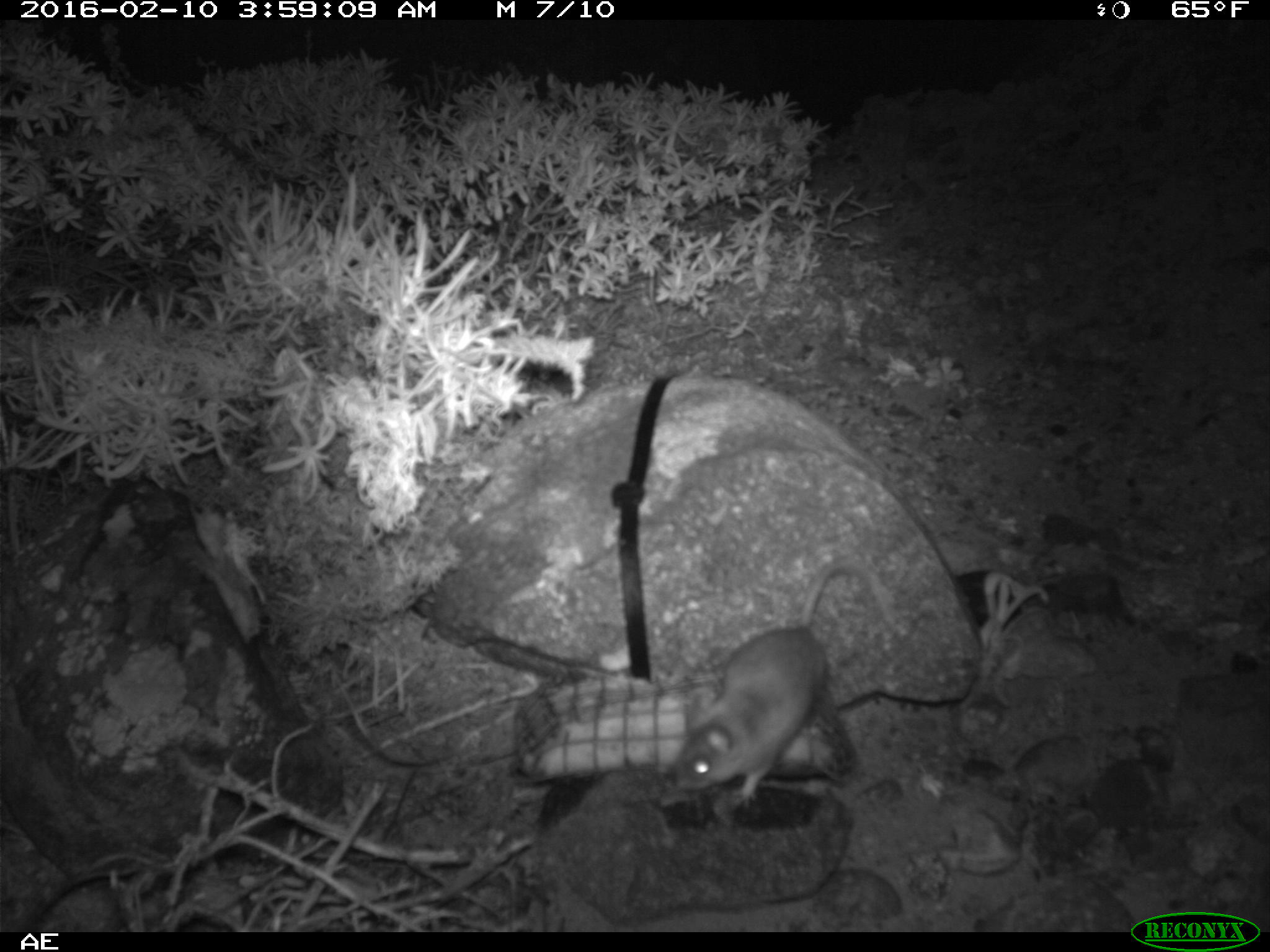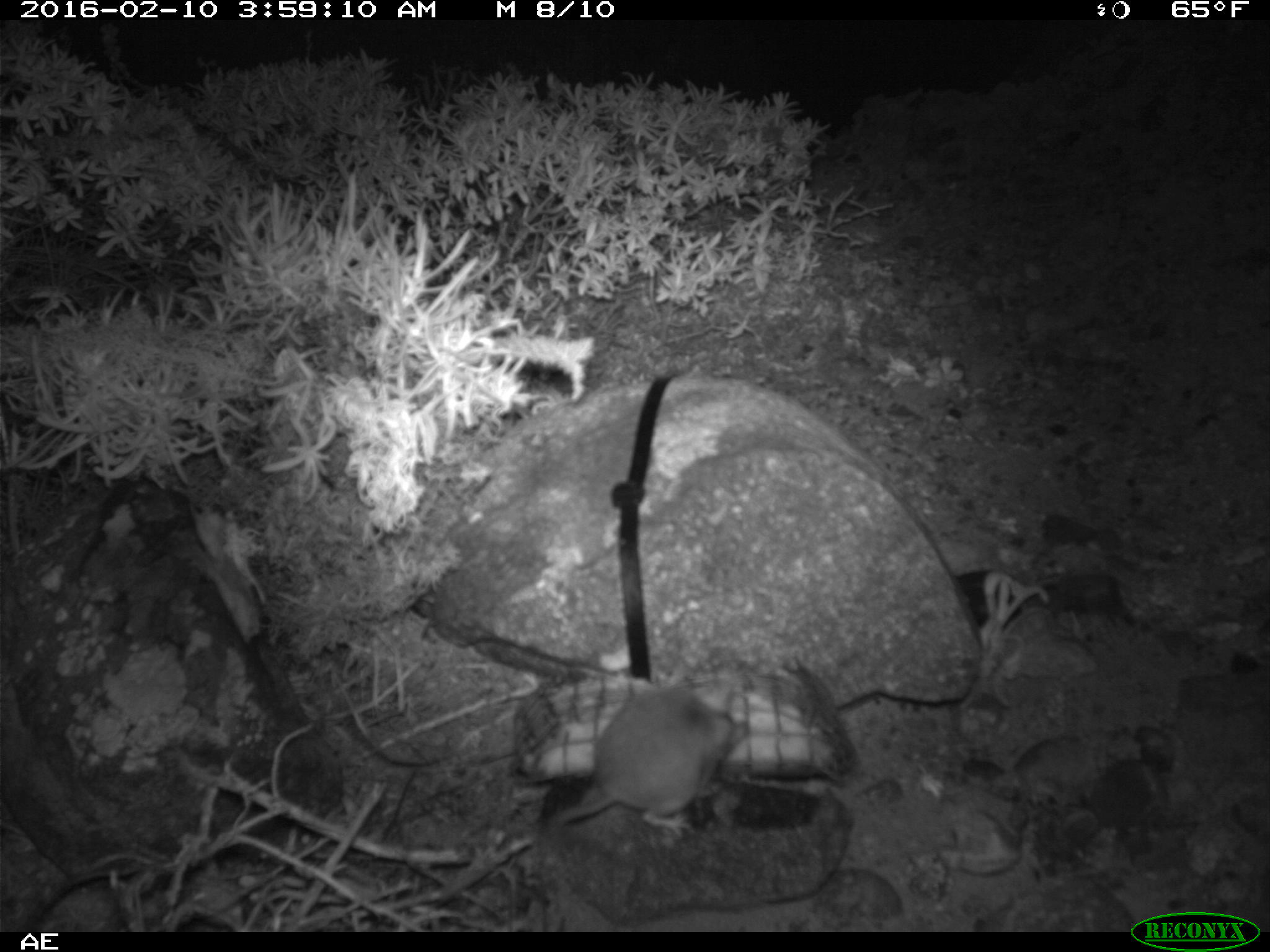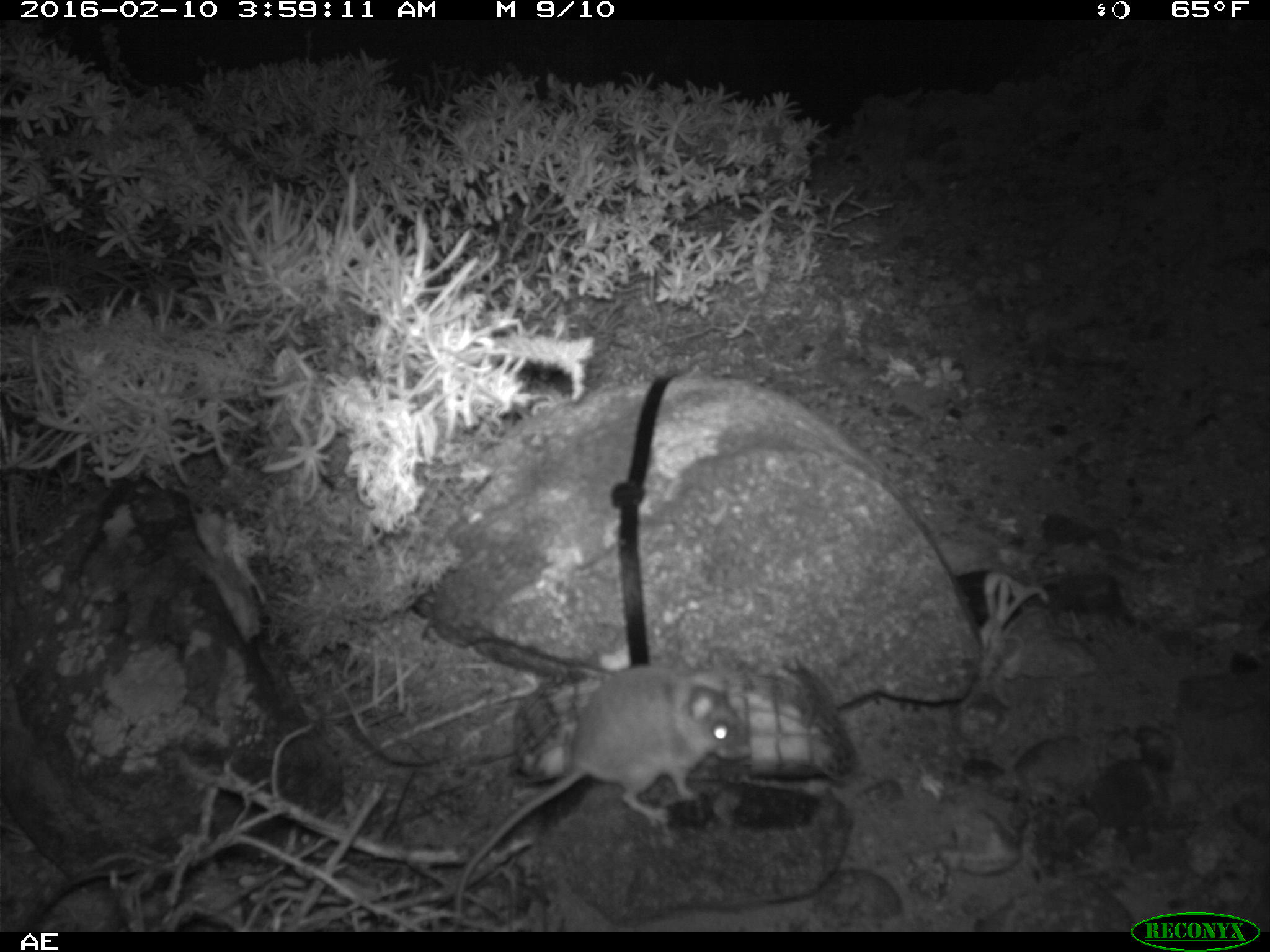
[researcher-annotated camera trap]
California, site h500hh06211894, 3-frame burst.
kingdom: Animalia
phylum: Chordata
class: Mammalia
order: Rodentia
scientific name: Rodentia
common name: rodent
Rodent (Rodentia).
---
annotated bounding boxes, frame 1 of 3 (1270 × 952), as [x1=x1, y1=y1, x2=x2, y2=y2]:
rodent: [x1=670, y1=555, x2=869, y2=803]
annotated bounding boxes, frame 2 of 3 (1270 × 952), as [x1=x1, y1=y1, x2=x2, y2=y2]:
rodent: [x1=554, y1=680, x2=748, y2=834]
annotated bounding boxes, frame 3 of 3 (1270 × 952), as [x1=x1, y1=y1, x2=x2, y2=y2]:
rodent: [x1=453, y1=662, x2=752, y2=927]